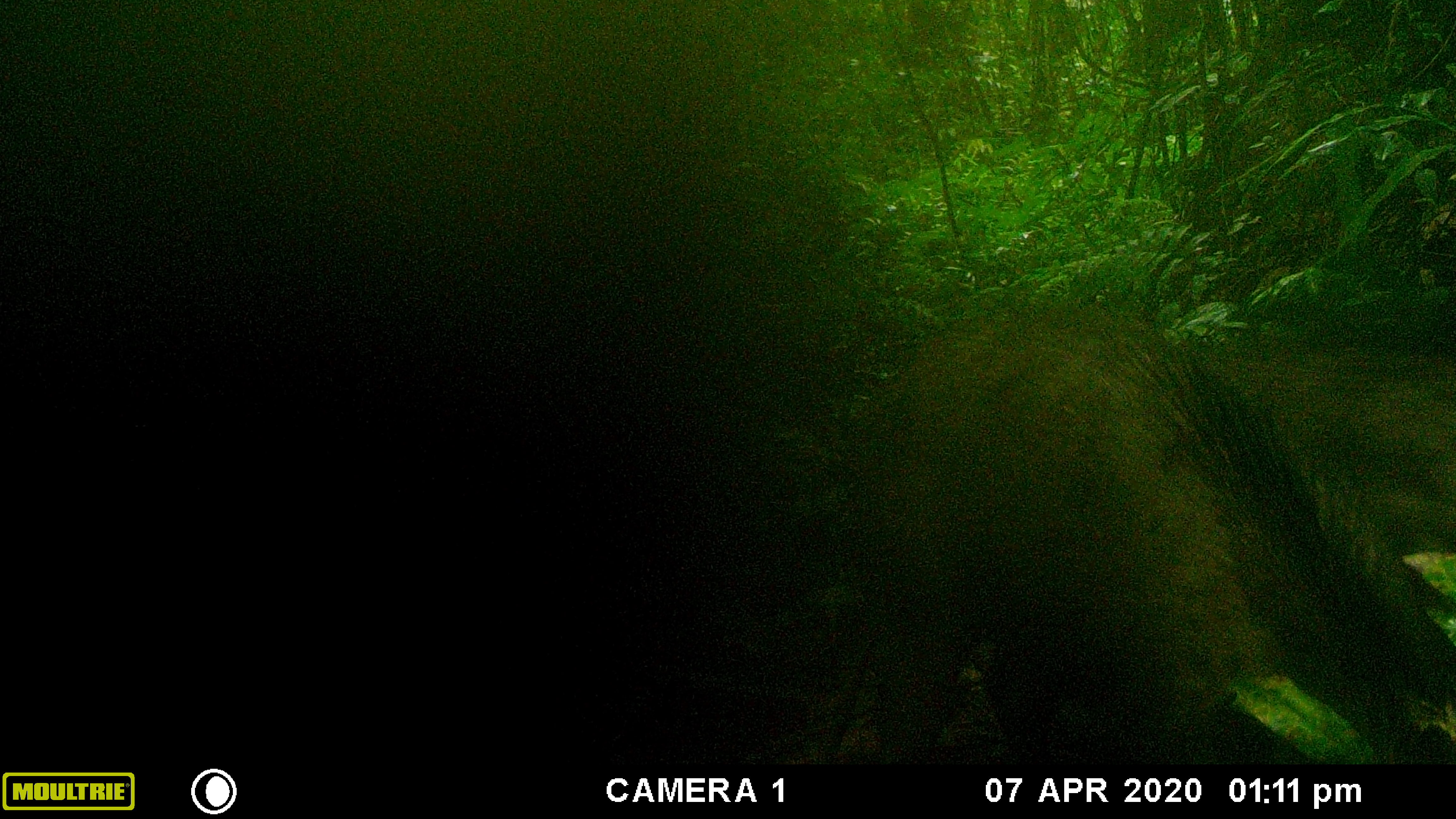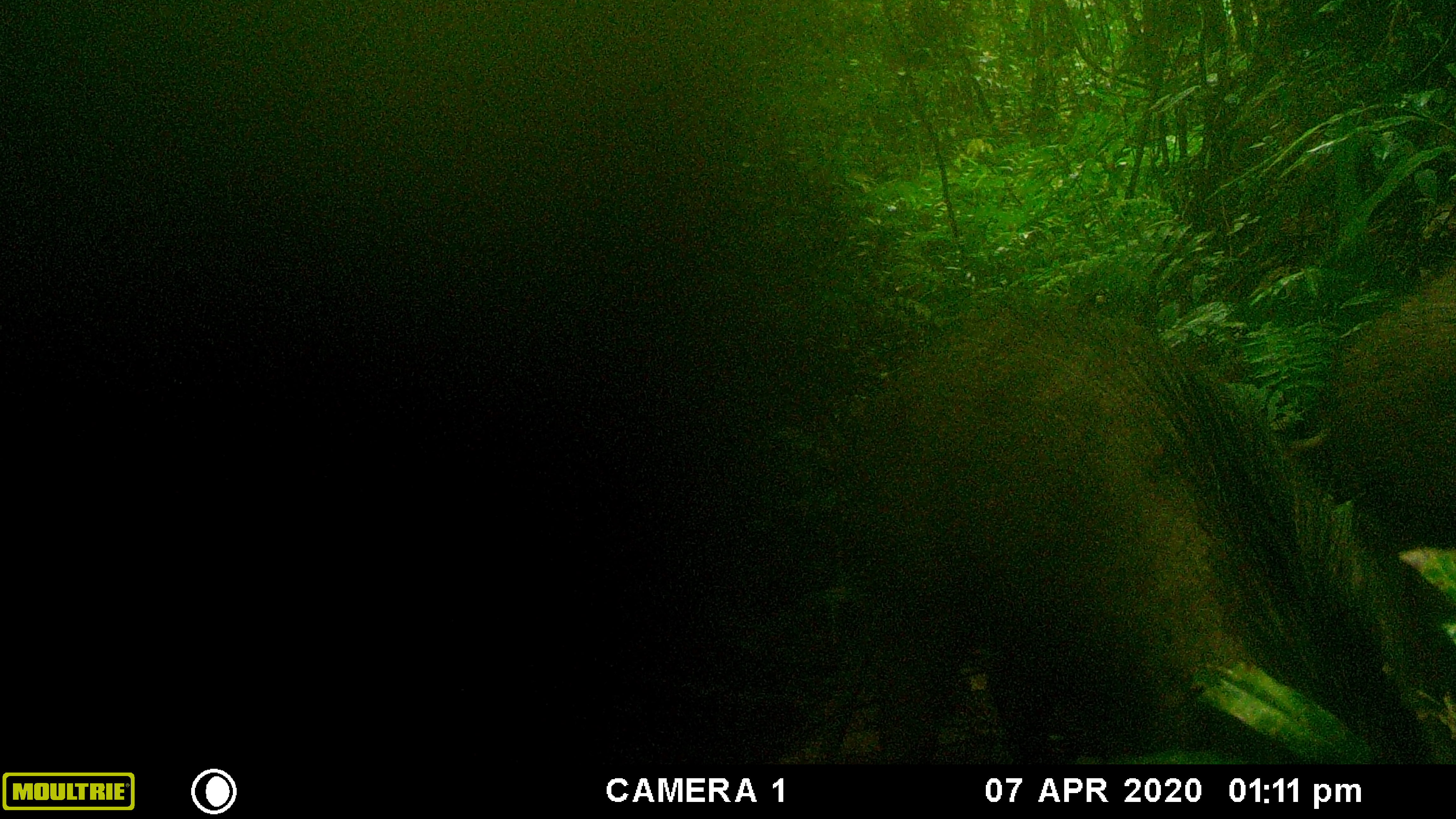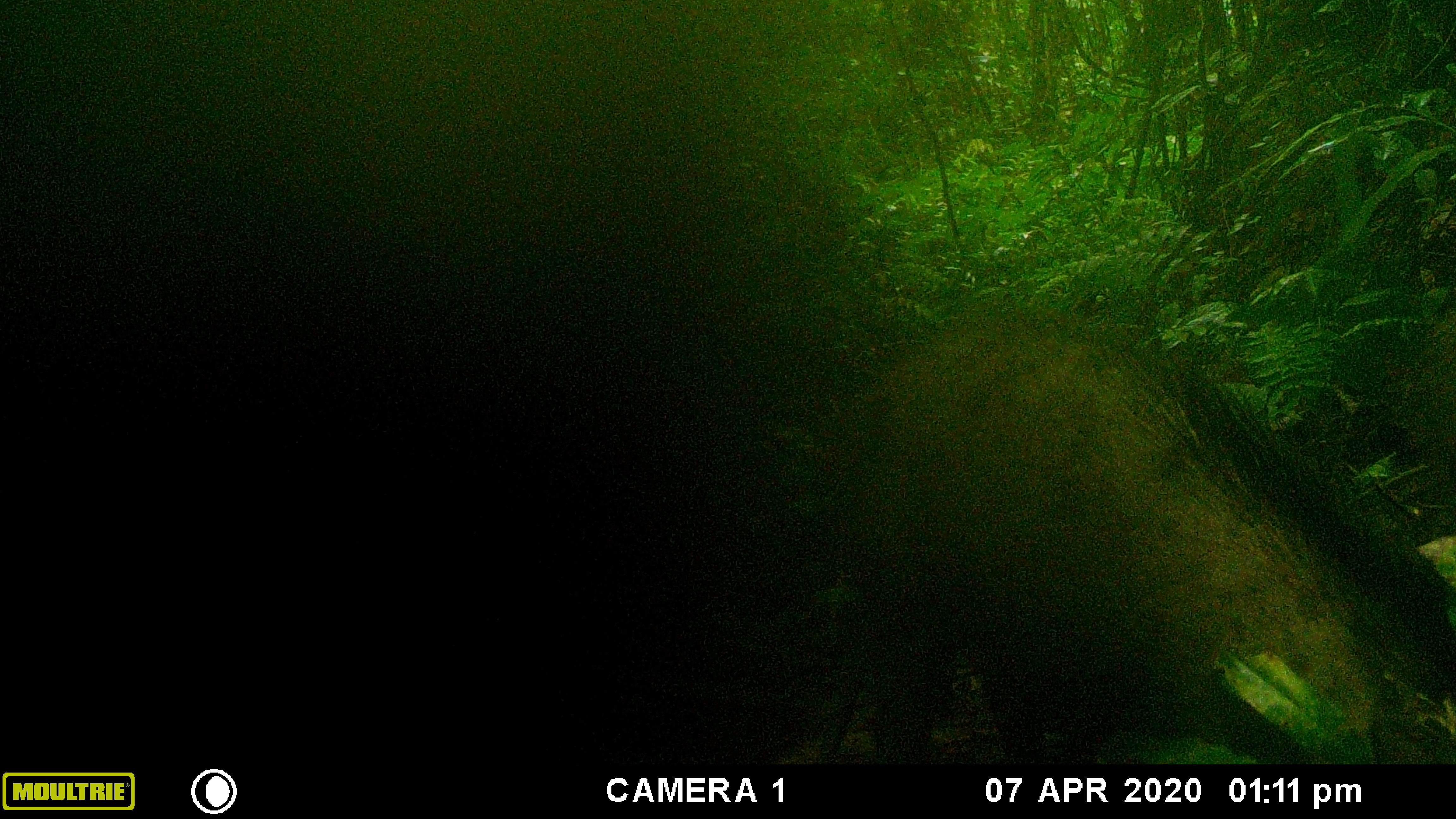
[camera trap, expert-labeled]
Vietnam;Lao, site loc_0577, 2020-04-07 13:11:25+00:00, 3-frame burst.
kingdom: Animalia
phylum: Chordata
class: Mammalia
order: Artiodactyla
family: Suidae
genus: Sus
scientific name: Sus scrofa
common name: eurasian wild pig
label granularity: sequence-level